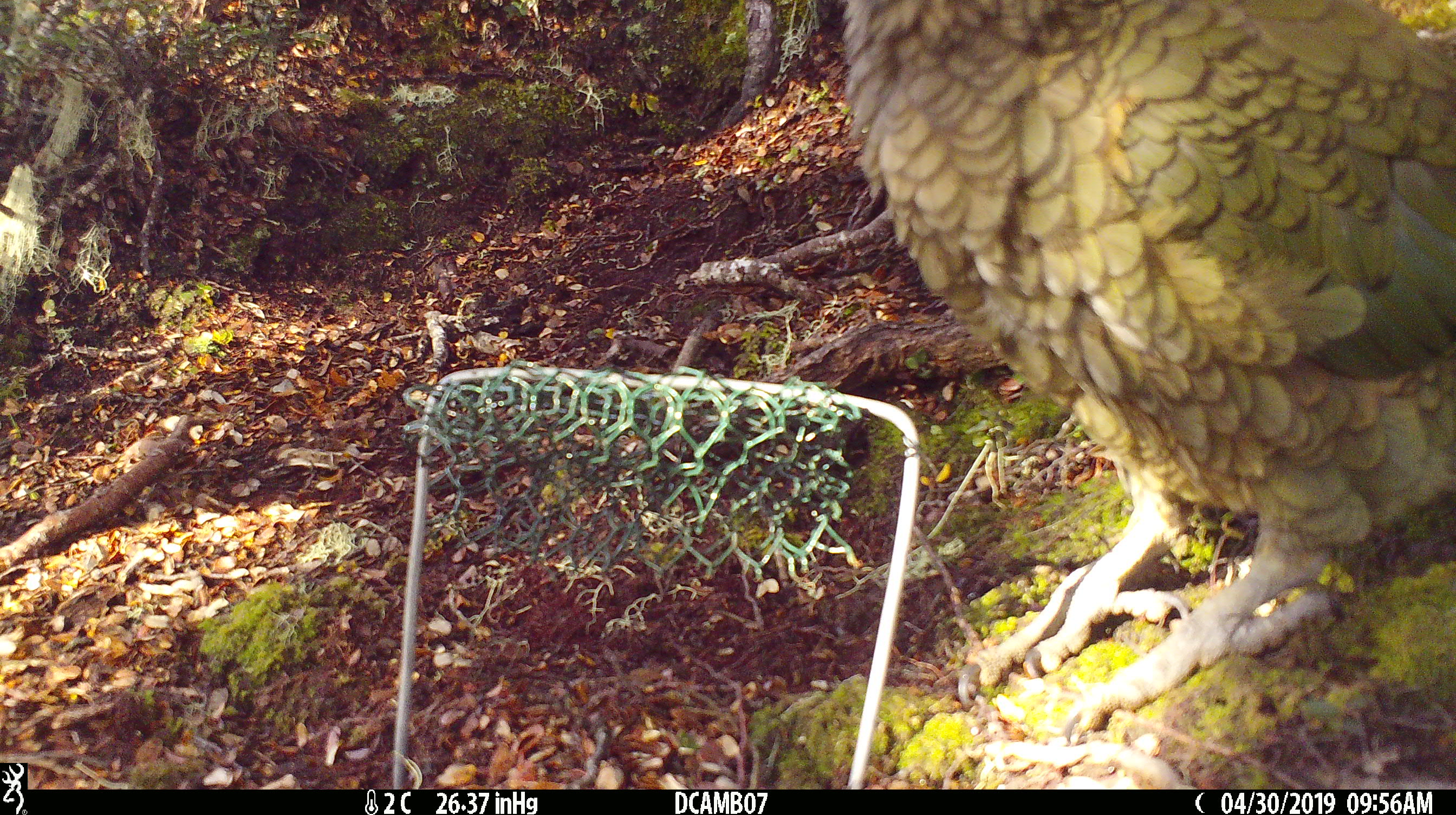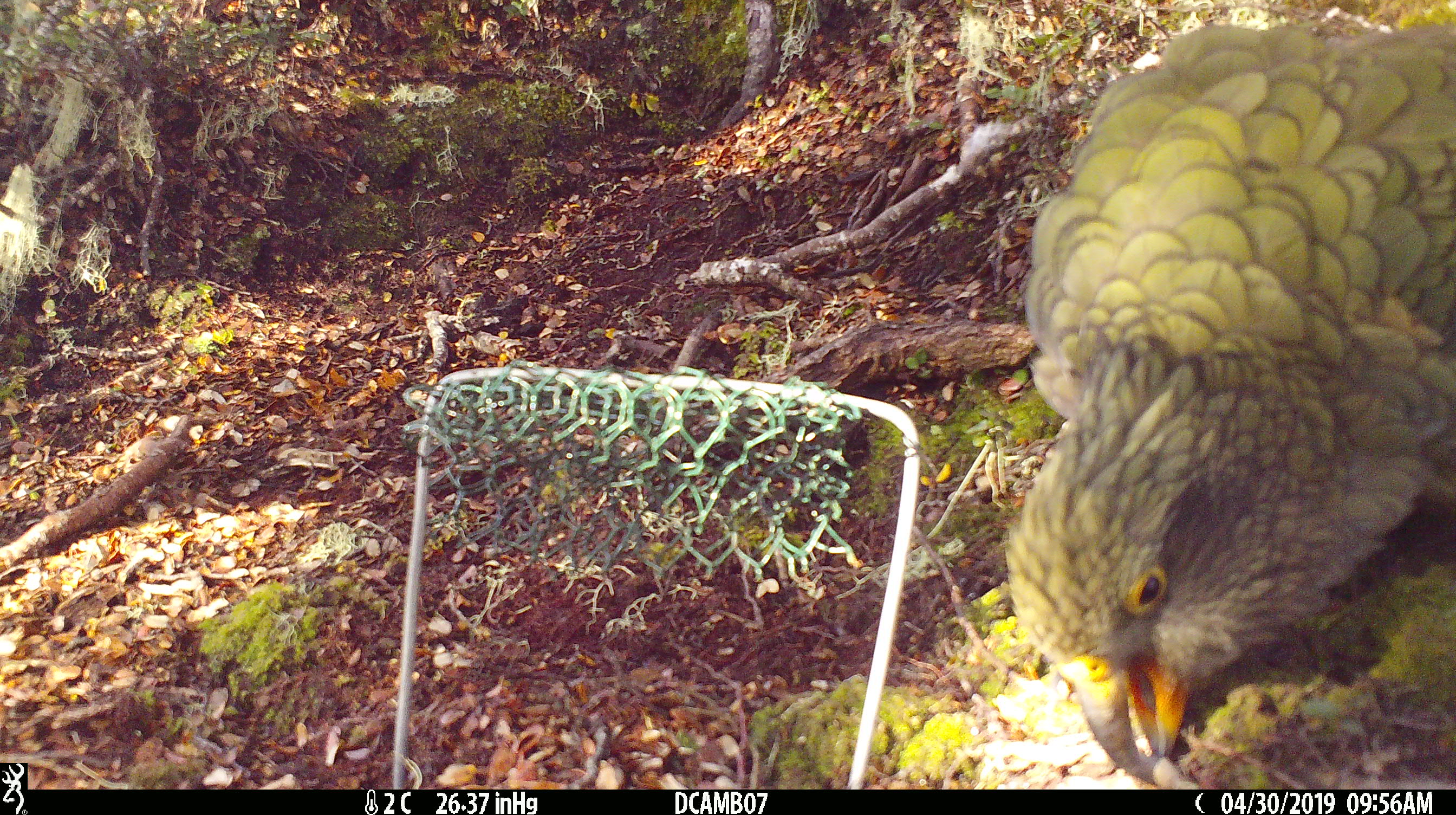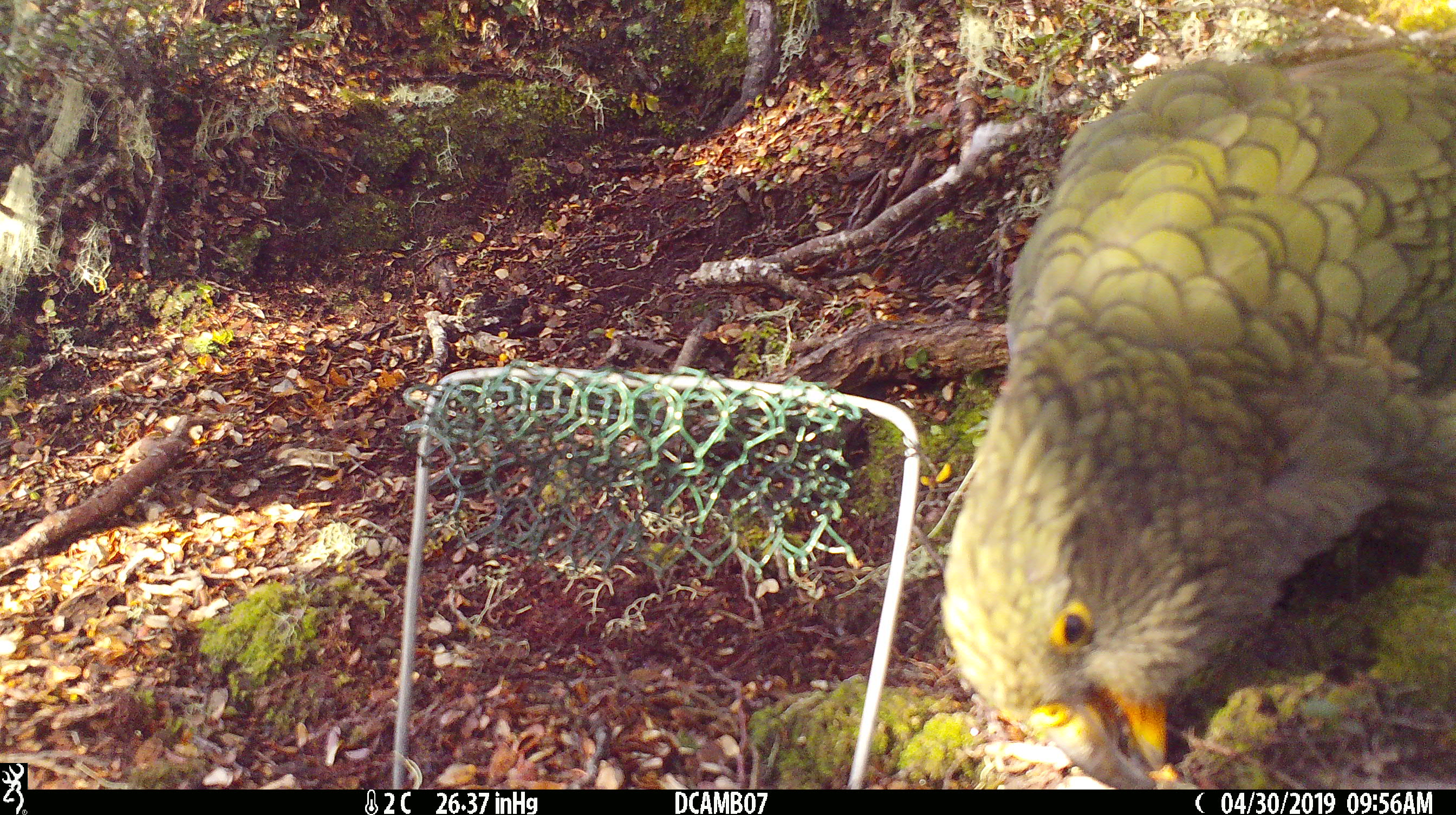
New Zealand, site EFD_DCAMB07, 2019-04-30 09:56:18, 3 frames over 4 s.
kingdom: Animalia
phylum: Chordata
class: Aves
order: Psittaciformes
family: Strigopidae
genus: Nestor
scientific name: Nestor notabilis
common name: kea